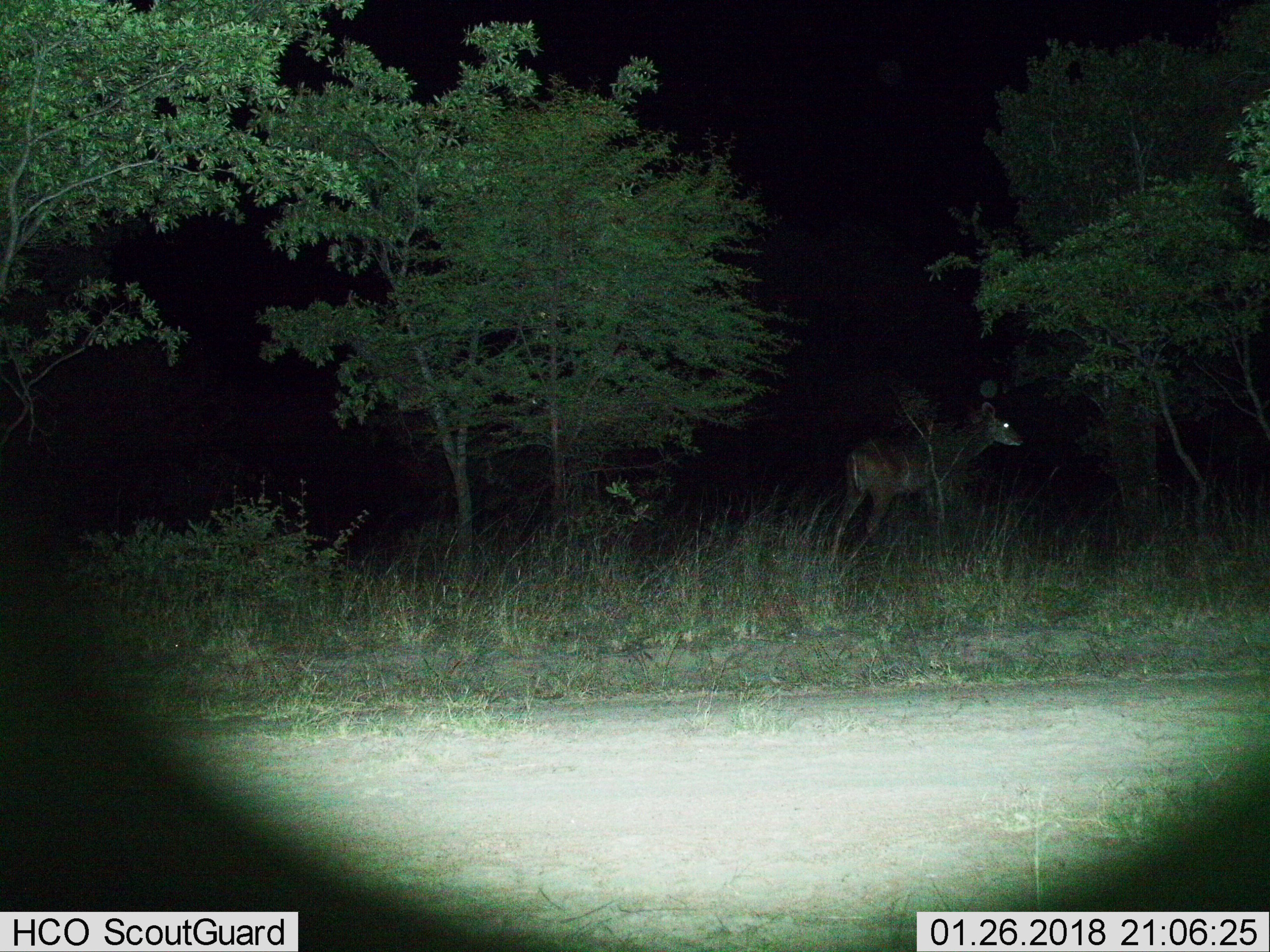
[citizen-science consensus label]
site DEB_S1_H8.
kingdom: Animalia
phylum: Chordata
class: Mammalia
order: Artiodactyla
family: Bovidae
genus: Tragelaphus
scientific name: Tragelaphus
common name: kudu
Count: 1.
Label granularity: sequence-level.